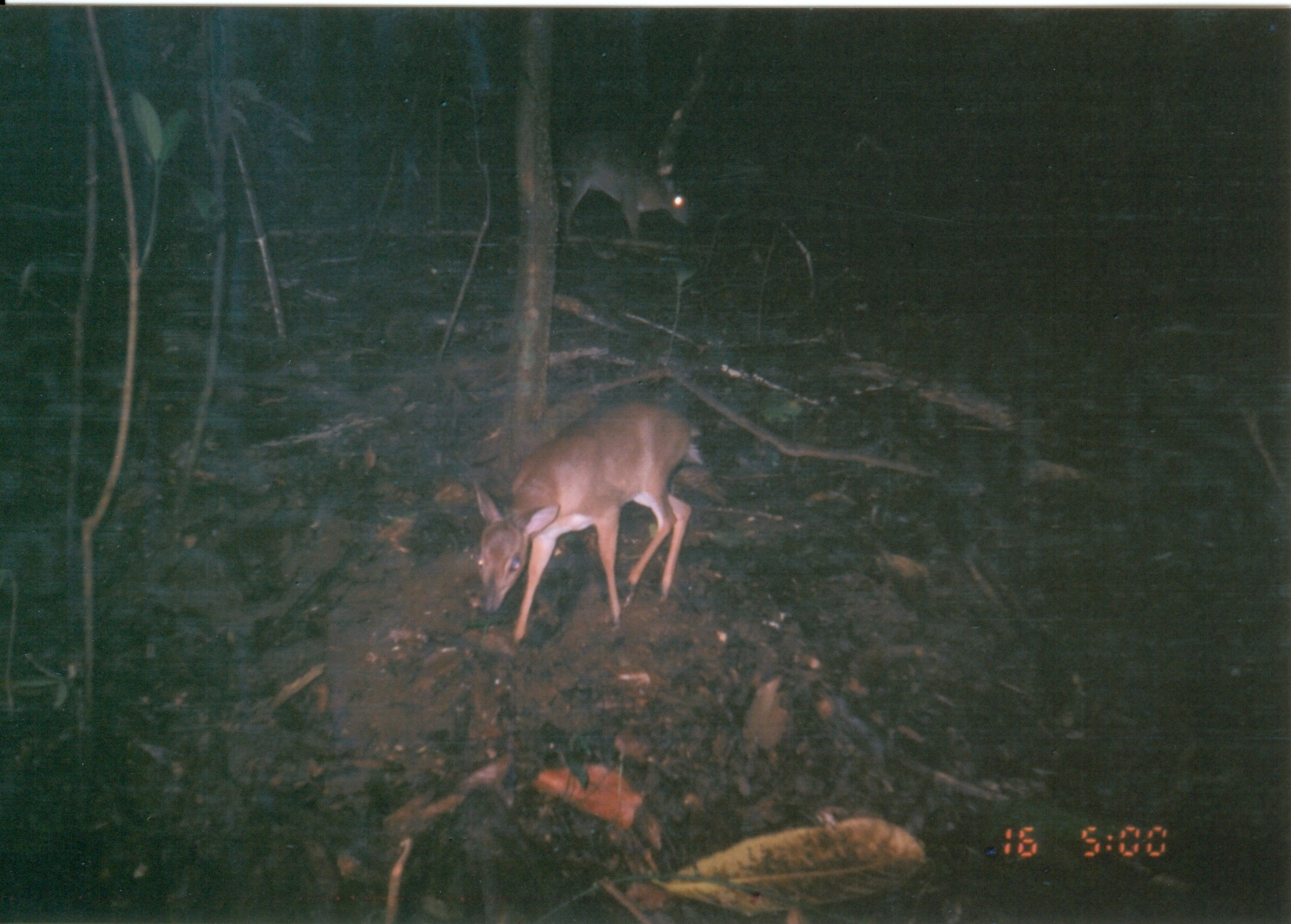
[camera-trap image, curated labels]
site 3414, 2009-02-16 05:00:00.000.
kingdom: Animalia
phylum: Chordata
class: Mammalia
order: Artiodactyla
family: Bovidae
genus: Nesotragus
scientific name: Nesotragus moschatus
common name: suni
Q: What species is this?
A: Nesotragus moschatus (suni).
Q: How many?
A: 1.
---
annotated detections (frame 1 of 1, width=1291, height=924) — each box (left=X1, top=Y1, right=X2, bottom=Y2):
nesotragus moschatus: (left=471, top=395, right=709, bottom=649); (left=557, top=141, right=701, bottom=255)